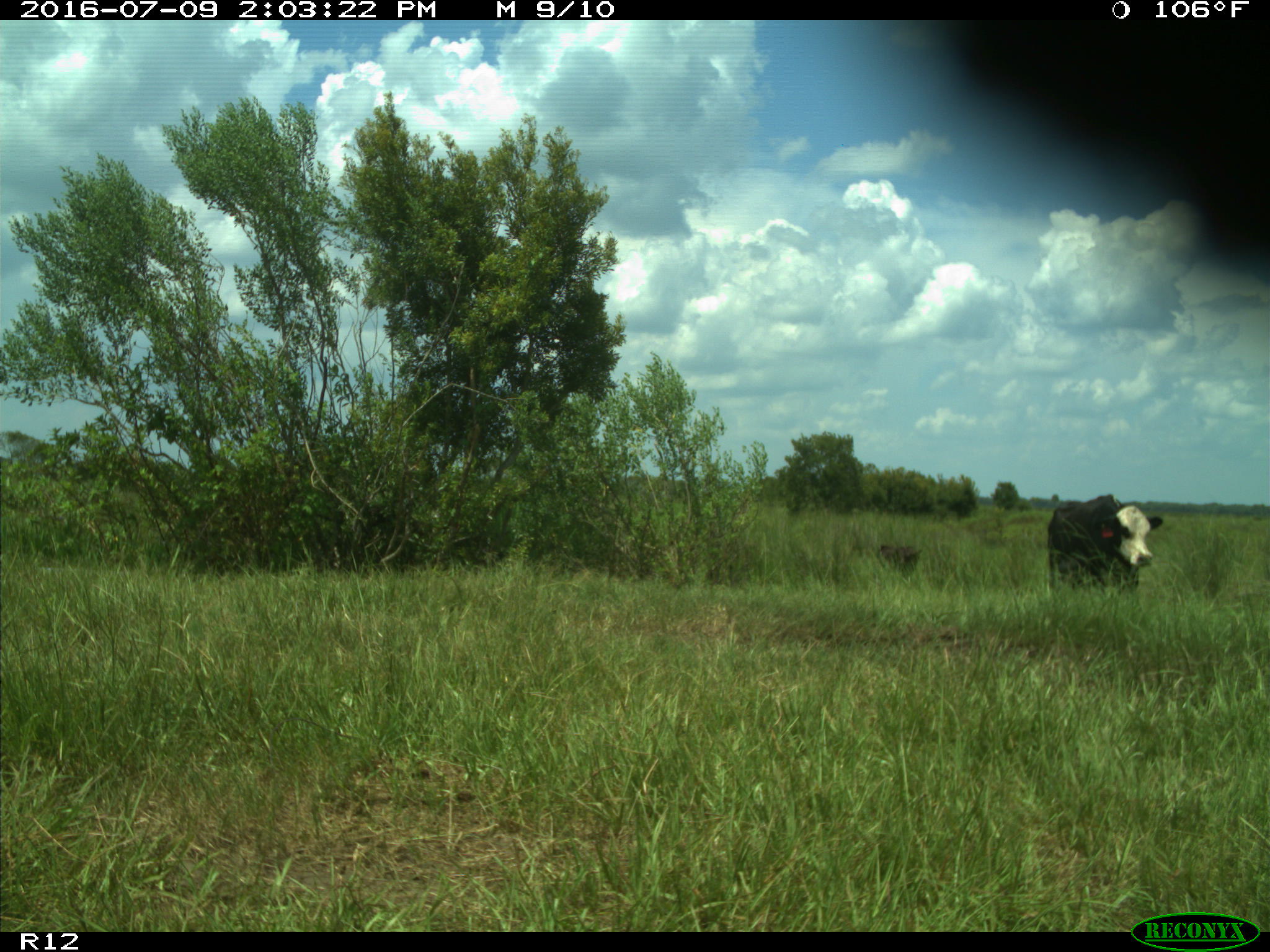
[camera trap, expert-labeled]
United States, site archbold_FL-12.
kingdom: Animalia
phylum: Chordata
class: Mammalia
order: Artiodactyla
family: Bovidae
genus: Bos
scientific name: Bos taurus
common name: domestic cow